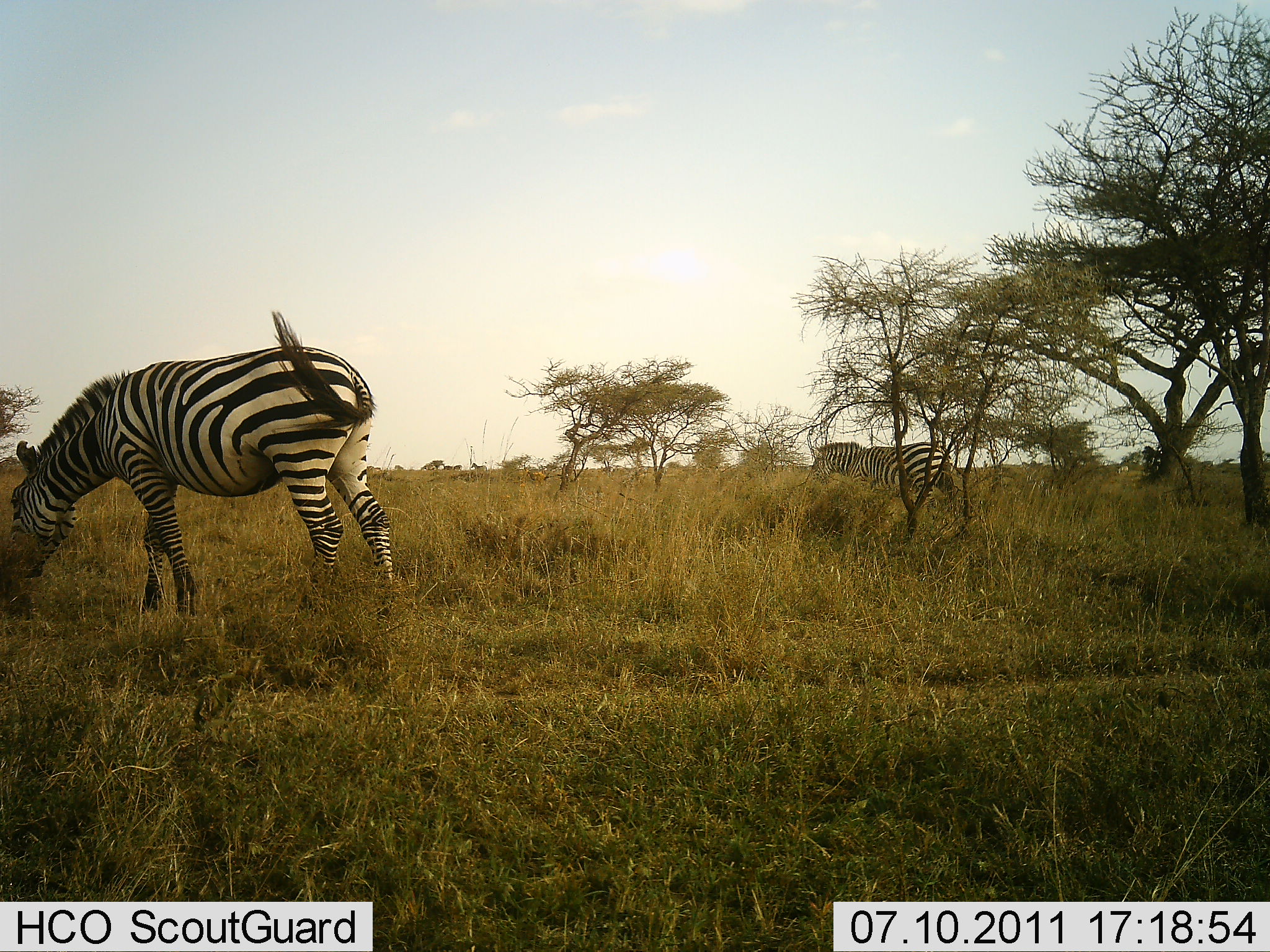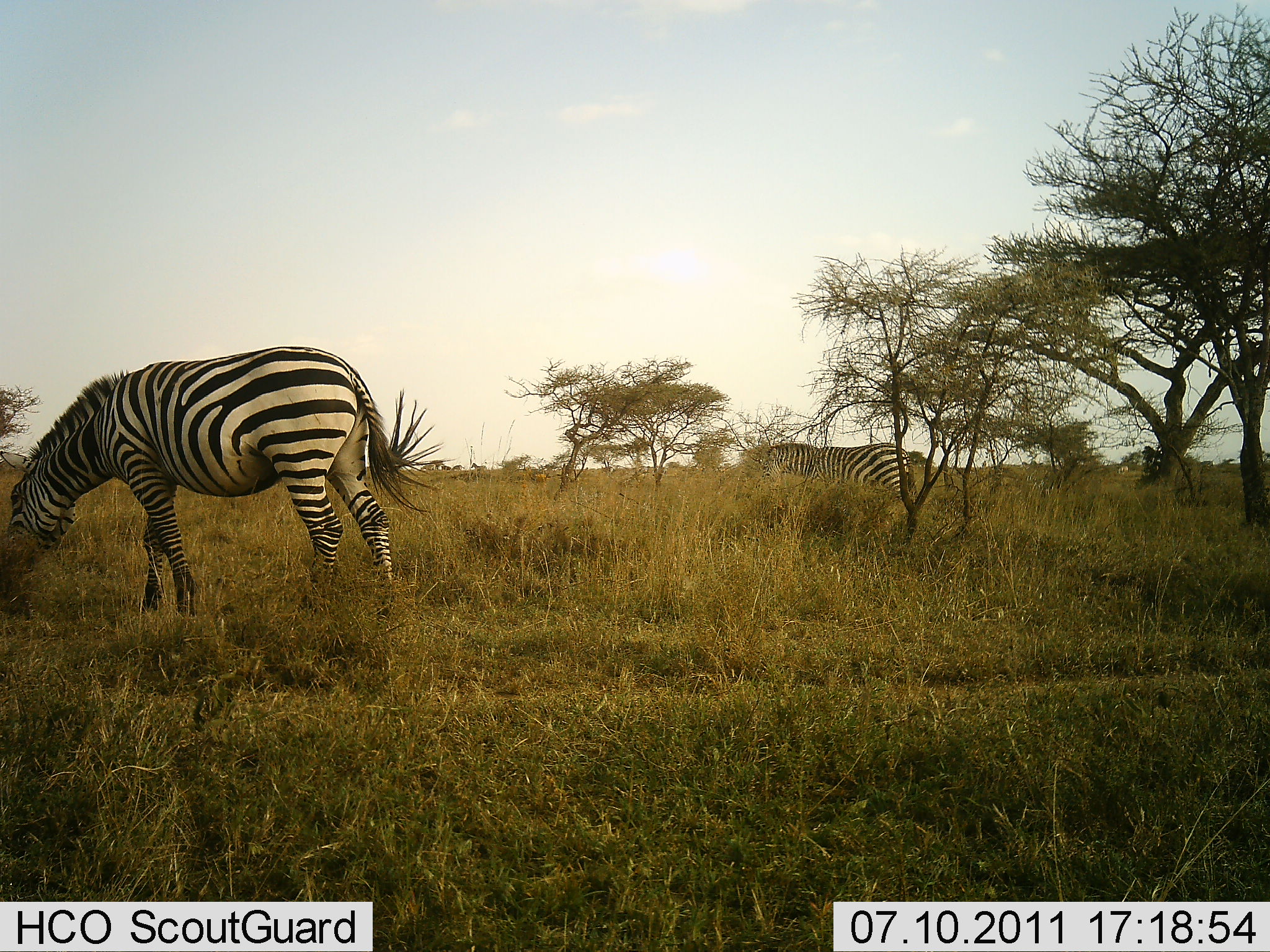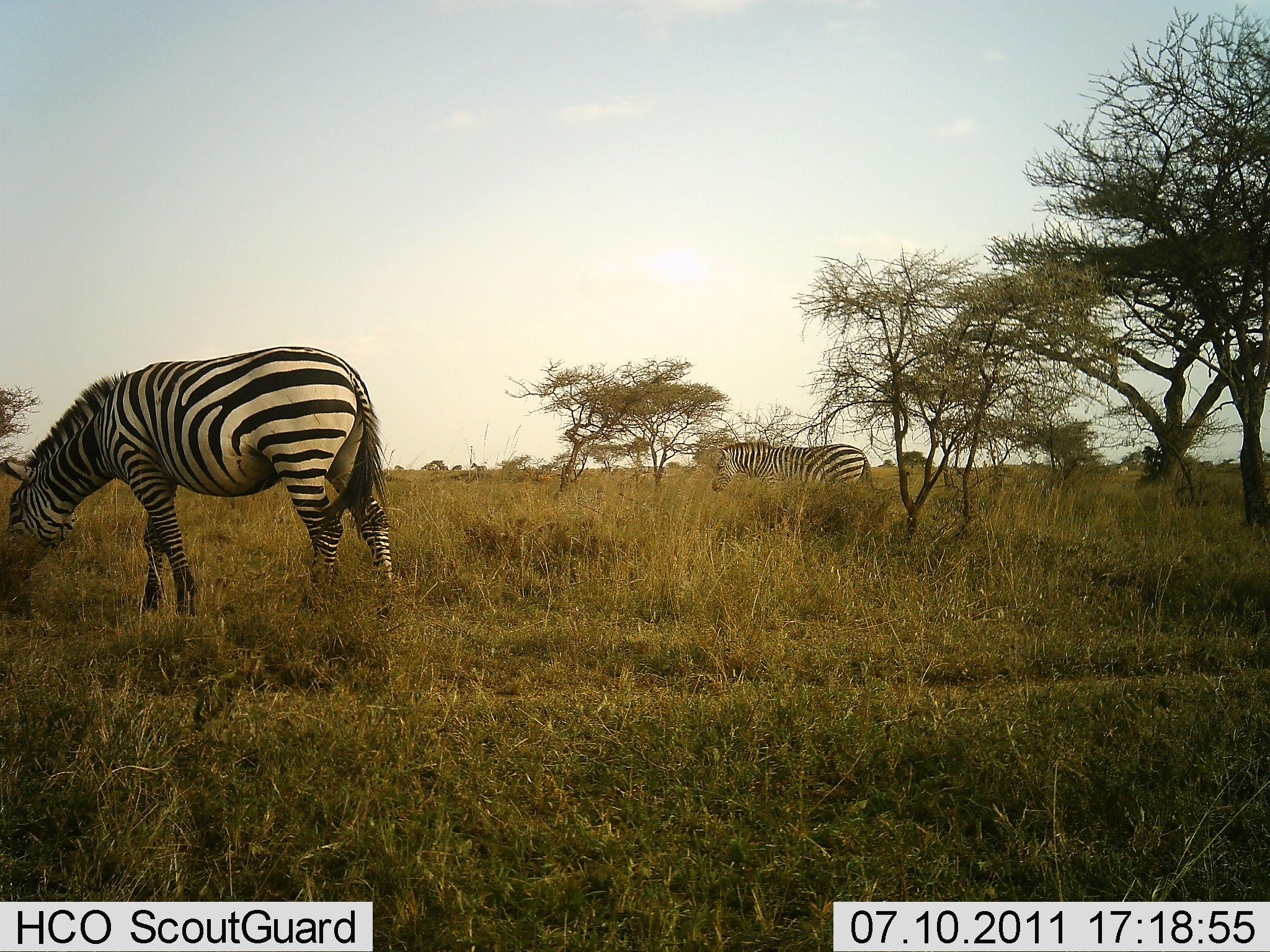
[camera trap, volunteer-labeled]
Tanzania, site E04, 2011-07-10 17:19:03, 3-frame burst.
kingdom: Animalia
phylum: Chordata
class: Mammalia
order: Perissodactyla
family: Equidae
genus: Equus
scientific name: Equus quagga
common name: plains zebra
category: zebra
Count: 2.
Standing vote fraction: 7%.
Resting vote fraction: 7%.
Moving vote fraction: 64%.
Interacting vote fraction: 0%.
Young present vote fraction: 0%.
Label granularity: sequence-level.